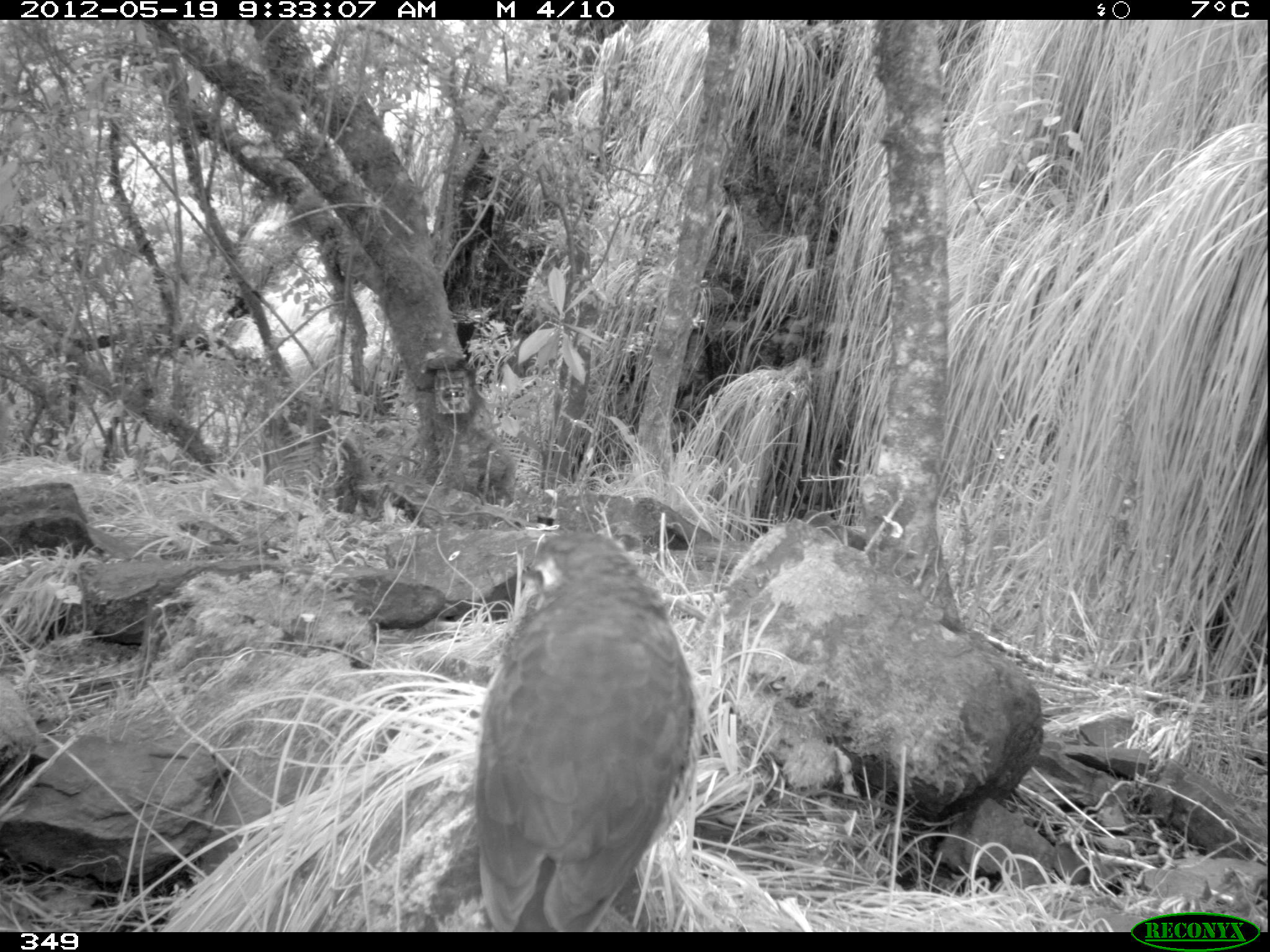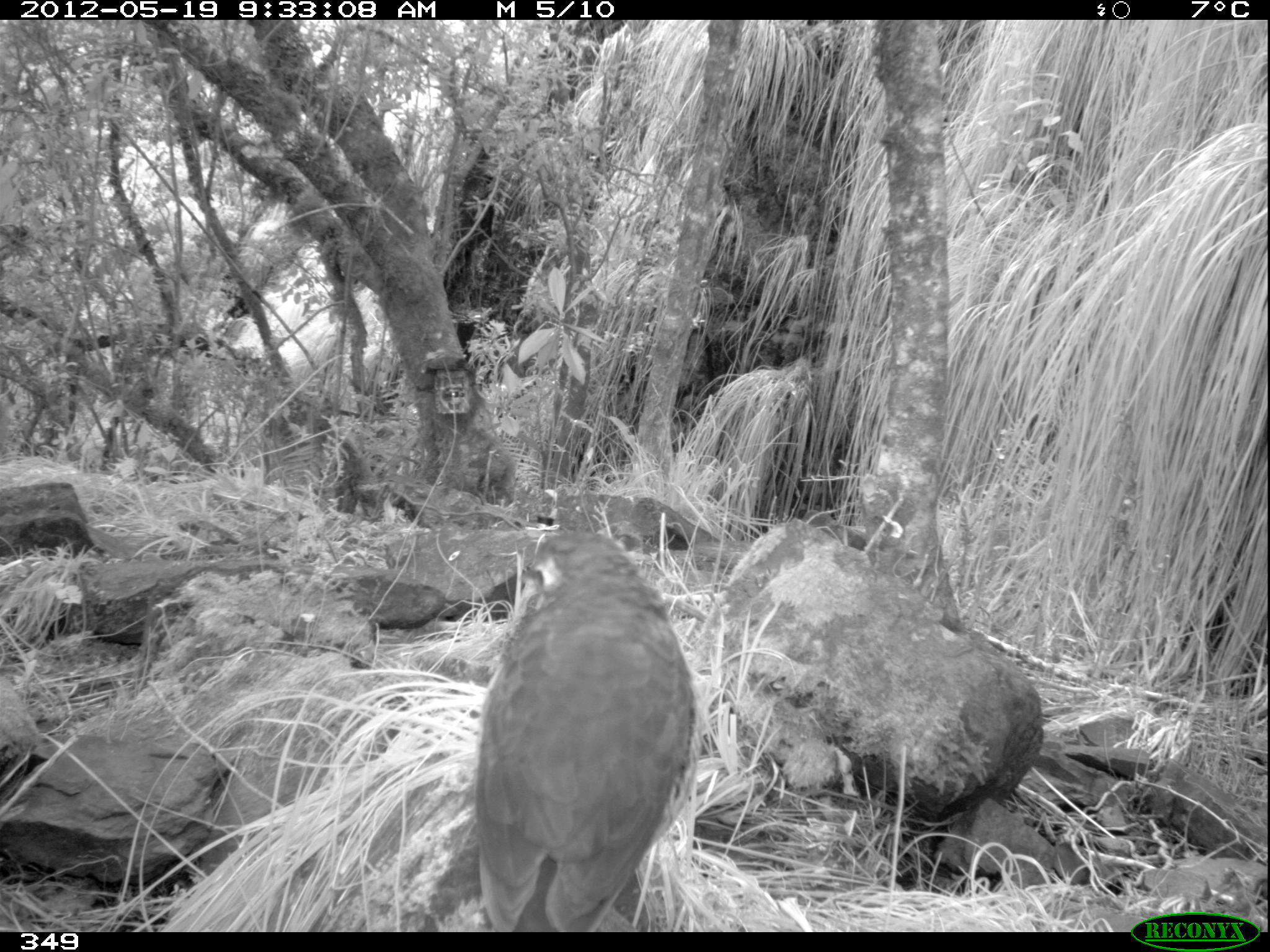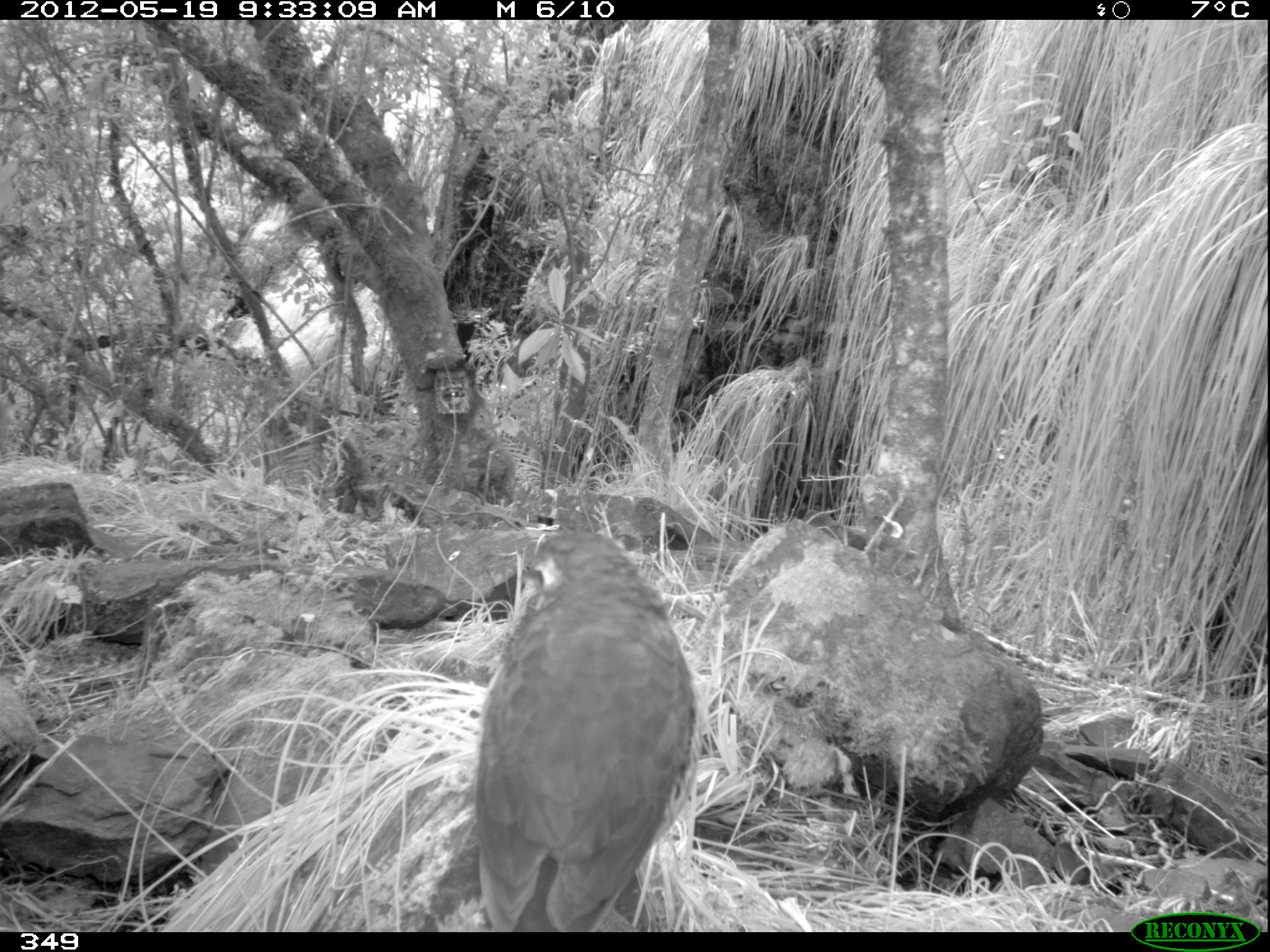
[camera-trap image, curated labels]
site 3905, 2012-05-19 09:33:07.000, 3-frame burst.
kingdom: Animalia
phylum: Chordata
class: Aves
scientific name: Aves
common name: bird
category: unknown bird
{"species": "unknown bird (bird) (Aves)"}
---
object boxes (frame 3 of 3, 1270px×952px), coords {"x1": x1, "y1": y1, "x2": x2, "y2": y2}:
unknown bird: {"x1": 473, "y1": 525, "x2": 698, "y2": 932}